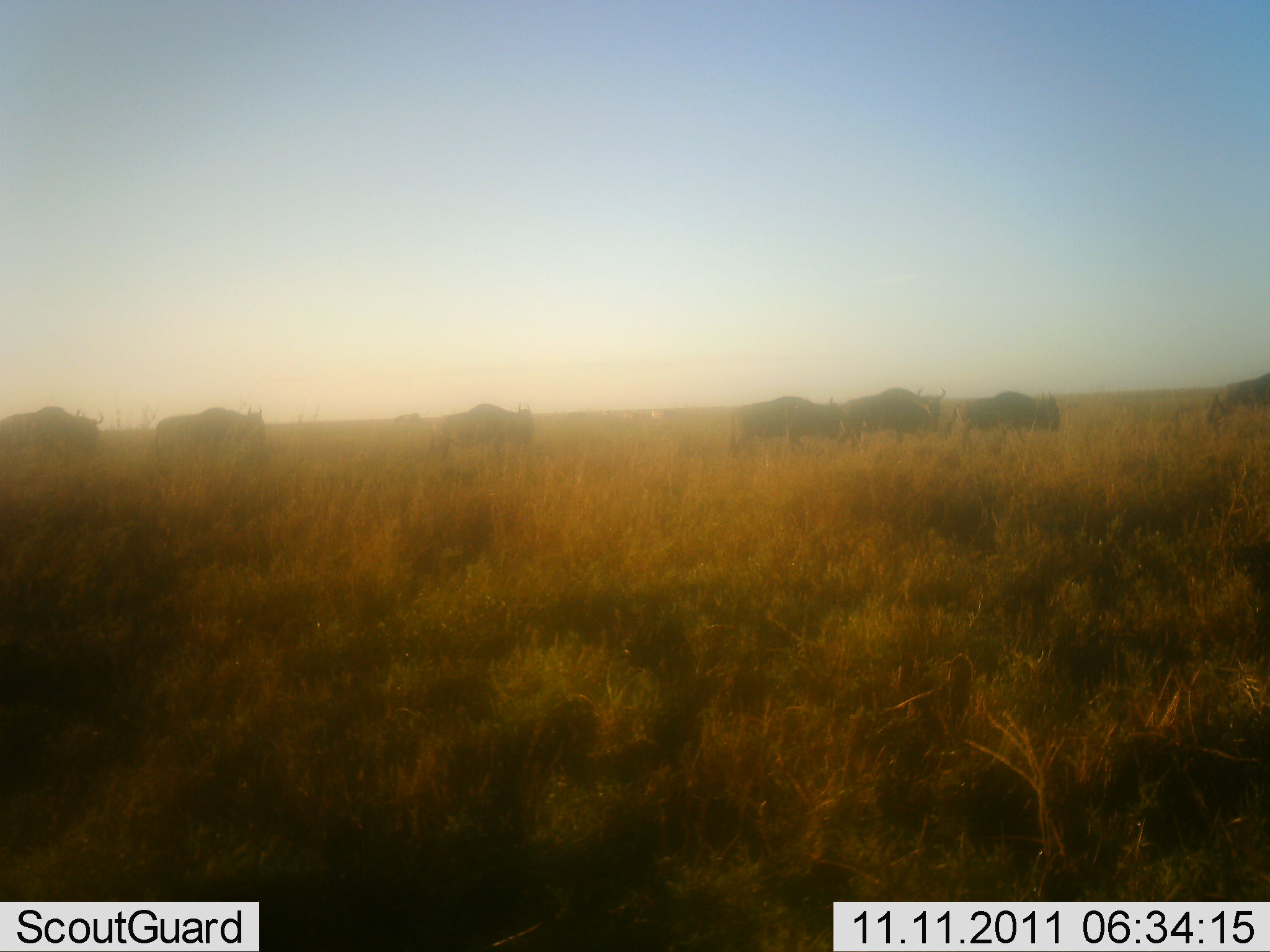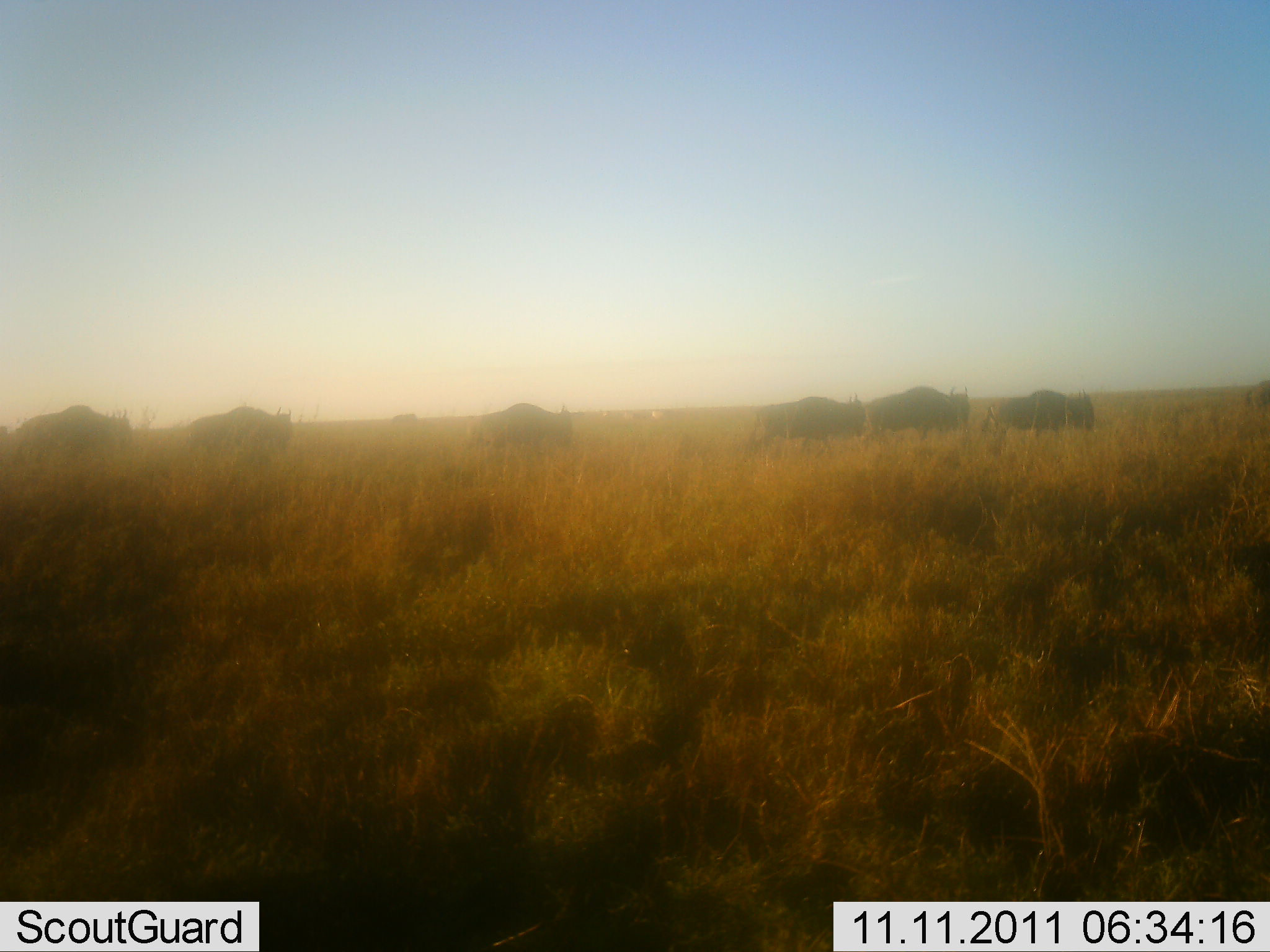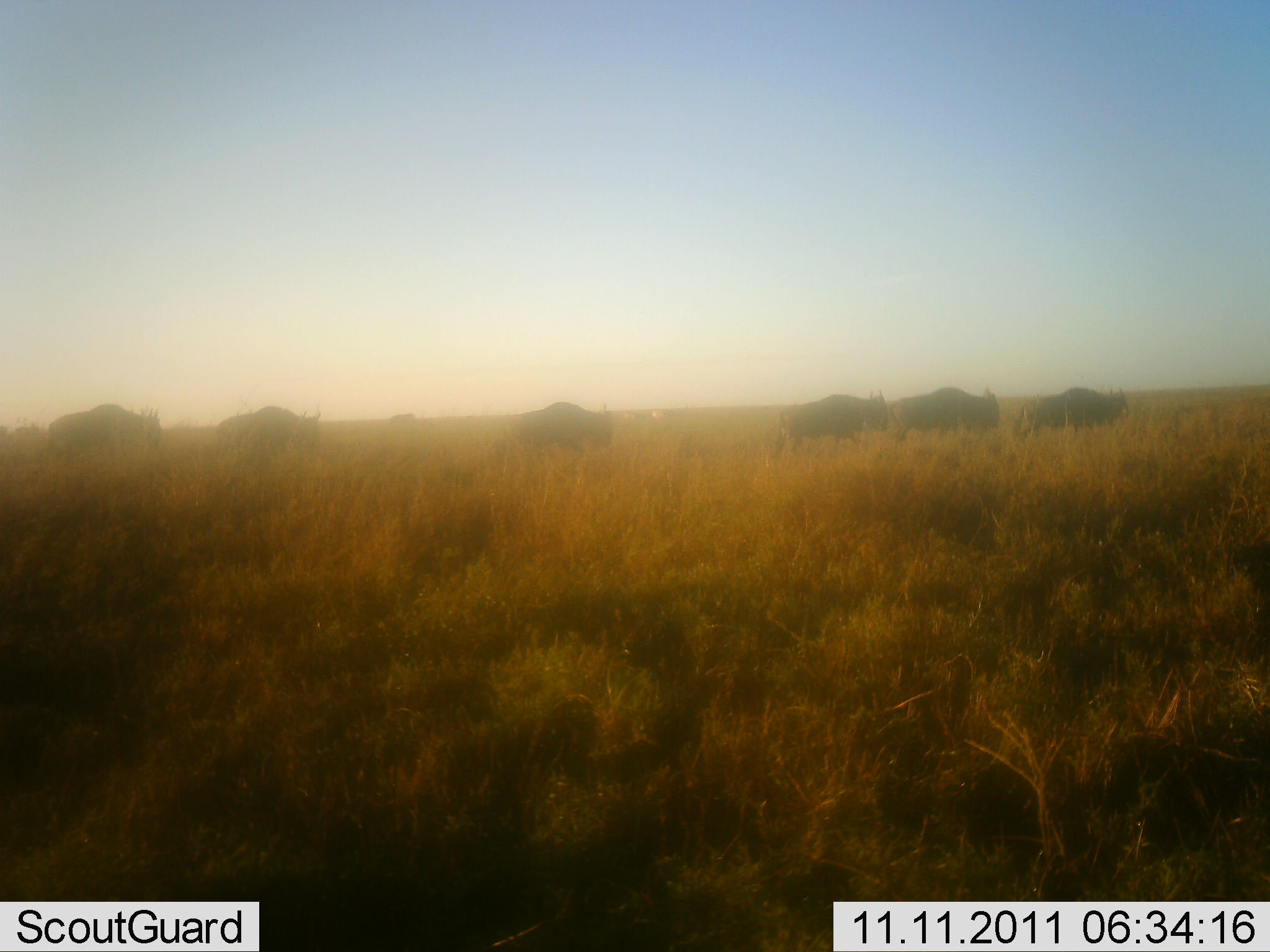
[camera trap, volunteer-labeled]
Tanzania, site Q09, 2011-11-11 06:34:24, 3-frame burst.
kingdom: Animalia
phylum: Chordata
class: Mammalia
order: Artiodactyla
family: Bovidae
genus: Connochaetes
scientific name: Connochaetes taurinus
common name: blue wildebeest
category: wildebeest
Wildebeest (blue wildebeest) (Connochaetes taurinus), count 7. Behavior (volunteer vote fractions): standing 0%, resting 0%, moving 100%, interacting 0%. Young present (vote fraction): 0%. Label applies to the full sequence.